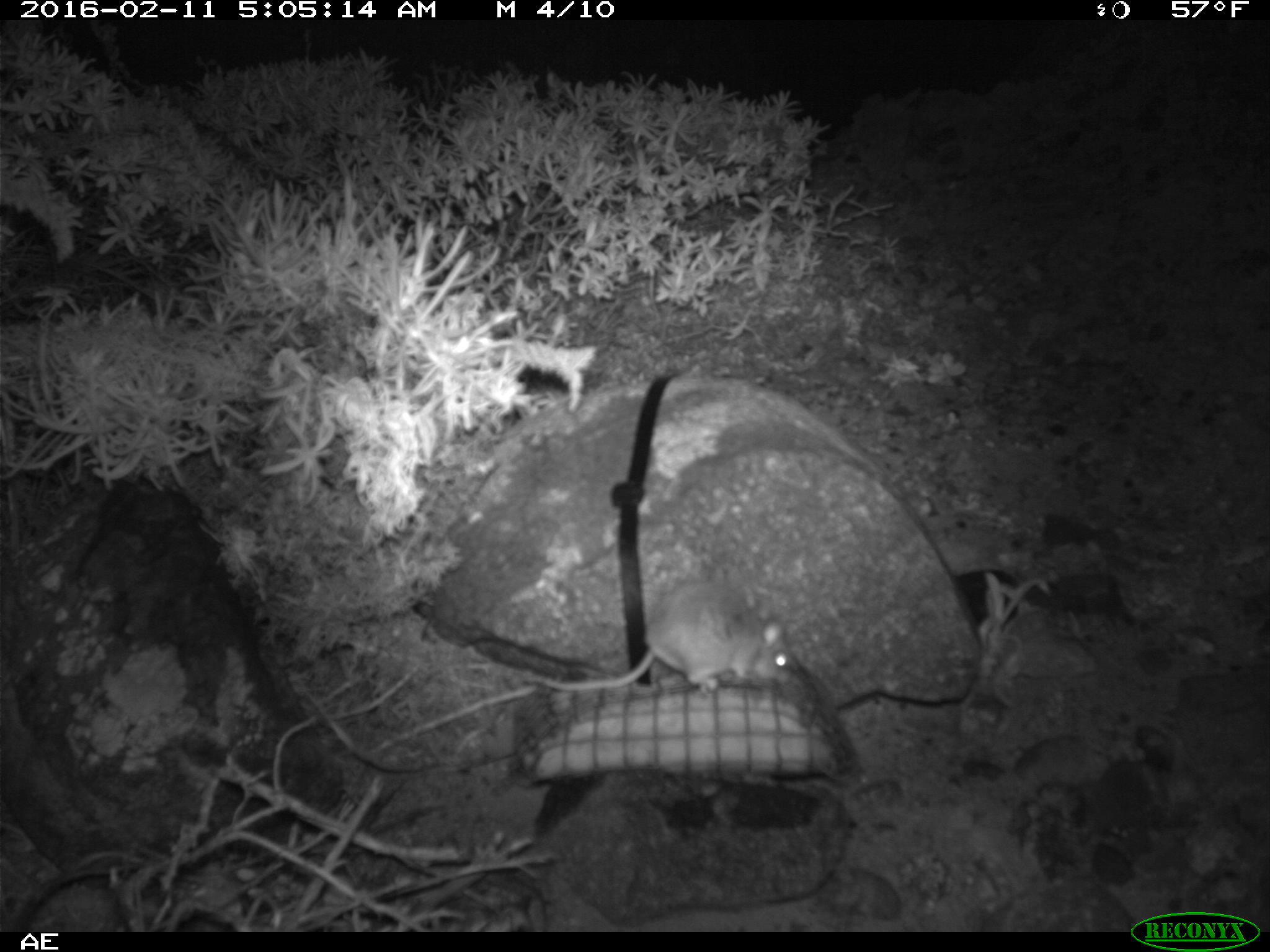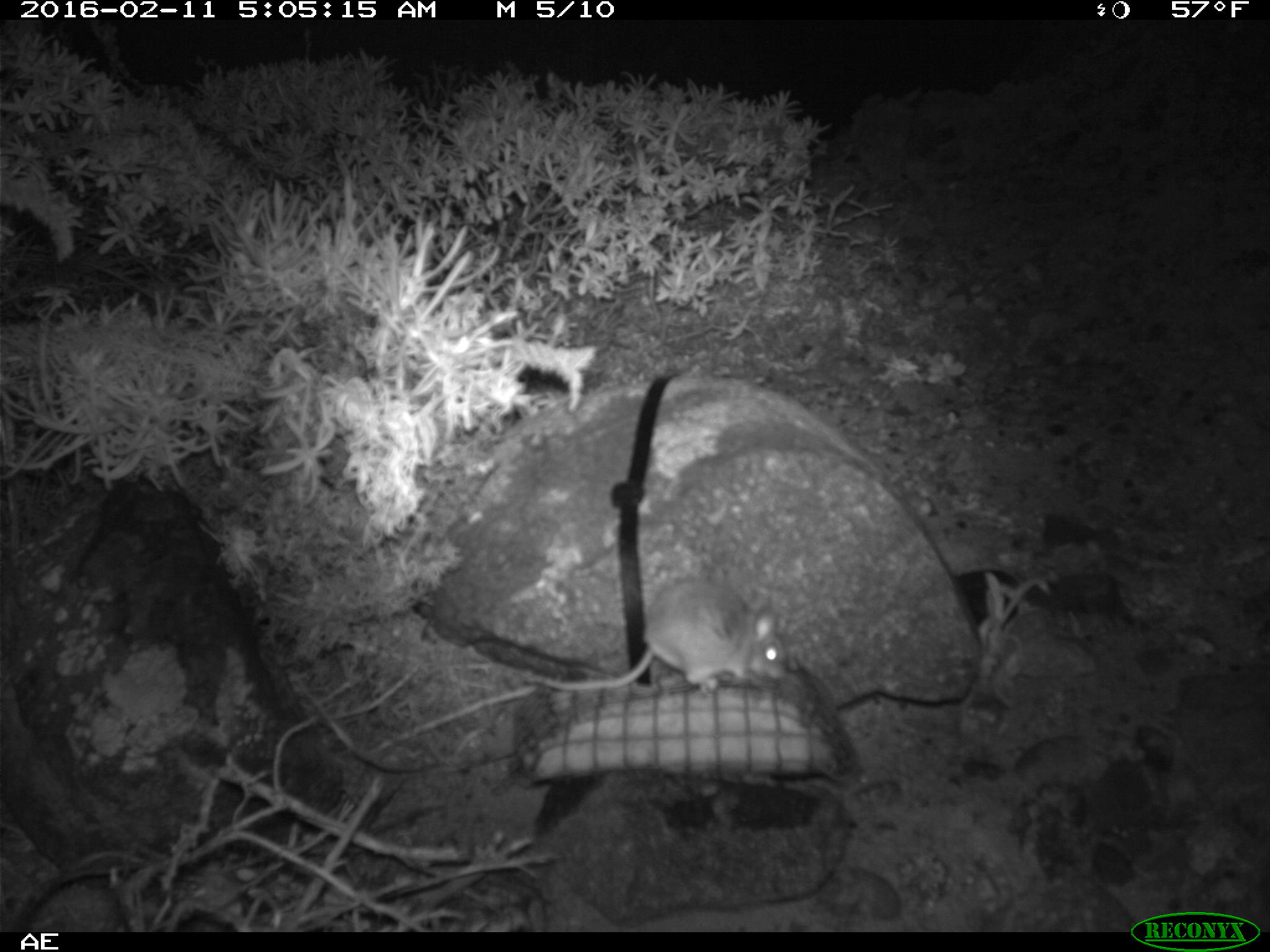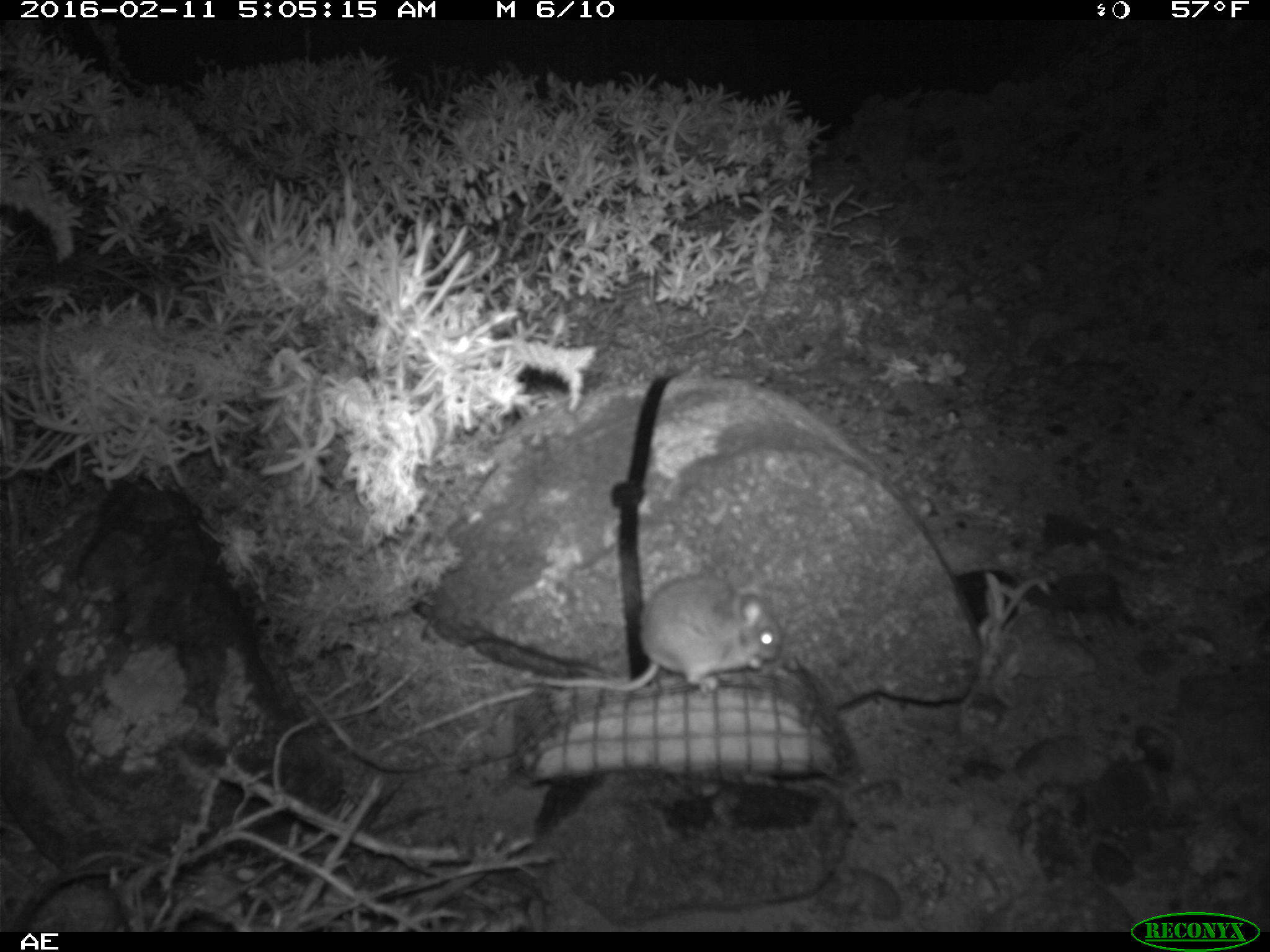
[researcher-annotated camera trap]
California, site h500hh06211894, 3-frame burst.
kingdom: Animalia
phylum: Chordata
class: Mammalia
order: Rodentia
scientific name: Rodentia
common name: rodent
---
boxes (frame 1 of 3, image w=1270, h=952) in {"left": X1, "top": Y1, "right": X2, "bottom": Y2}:
rodent: {"left": 522, "top": 580, "right": 797, "bottom": 692}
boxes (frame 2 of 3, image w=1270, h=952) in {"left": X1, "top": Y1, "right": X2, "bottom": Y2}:
rodent: {"left": 520, "top": 572, "right": 783, "bottom": 689}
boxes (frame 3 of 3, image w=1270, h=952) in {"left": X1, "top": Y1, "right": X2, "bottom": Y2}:
rodent: {"left": 522, "top": 575, "right": 782, "bottom": 692}